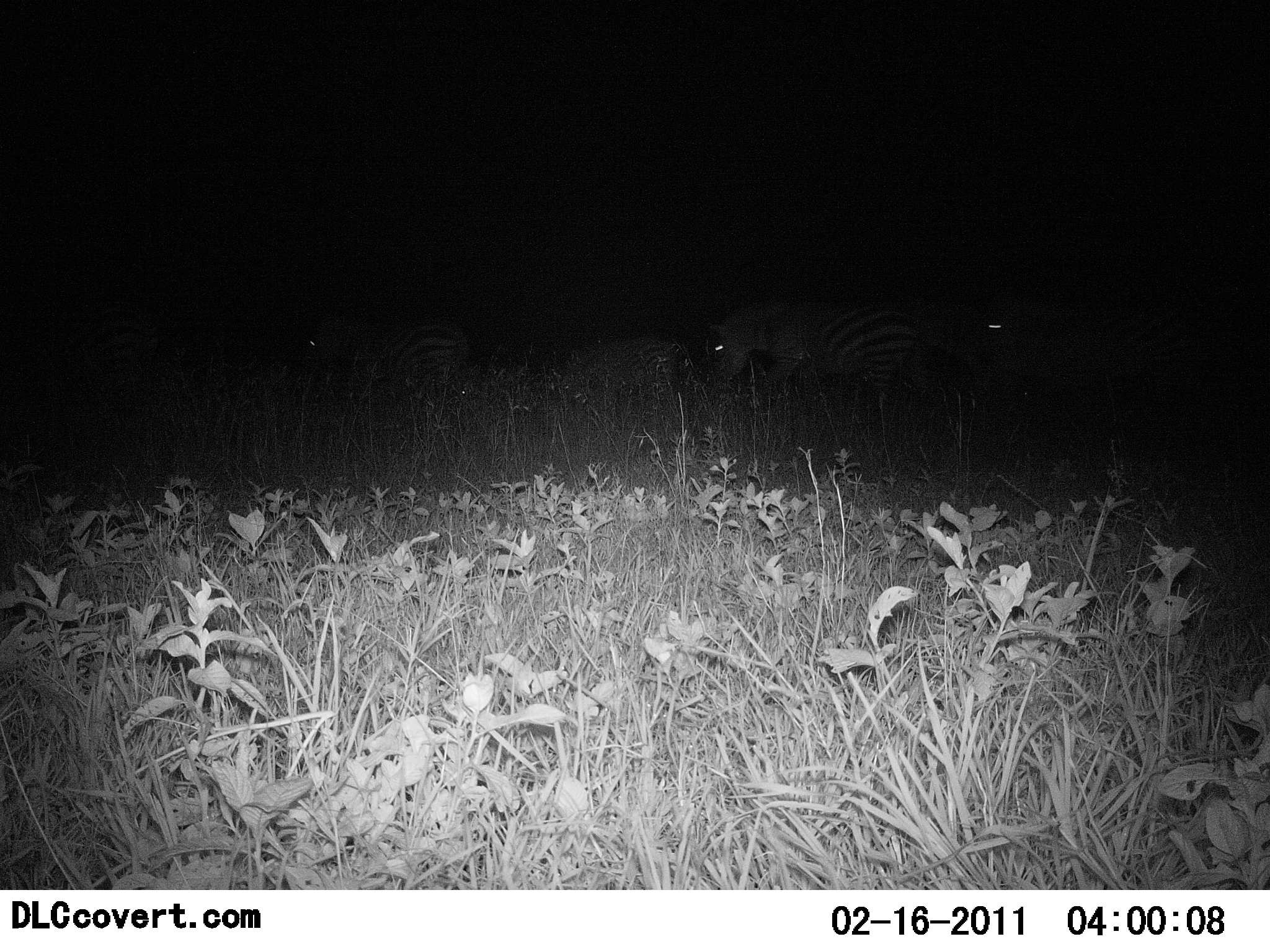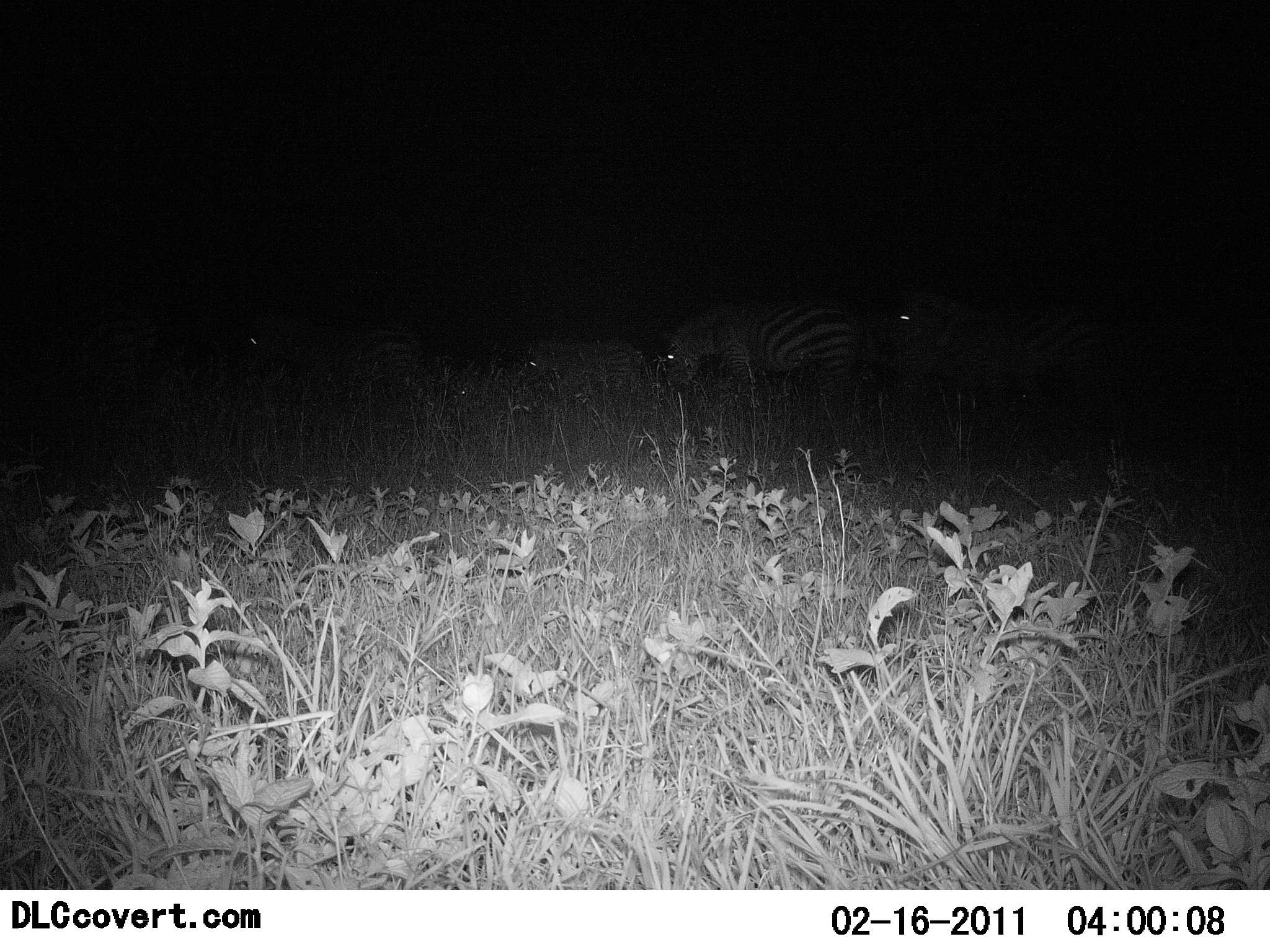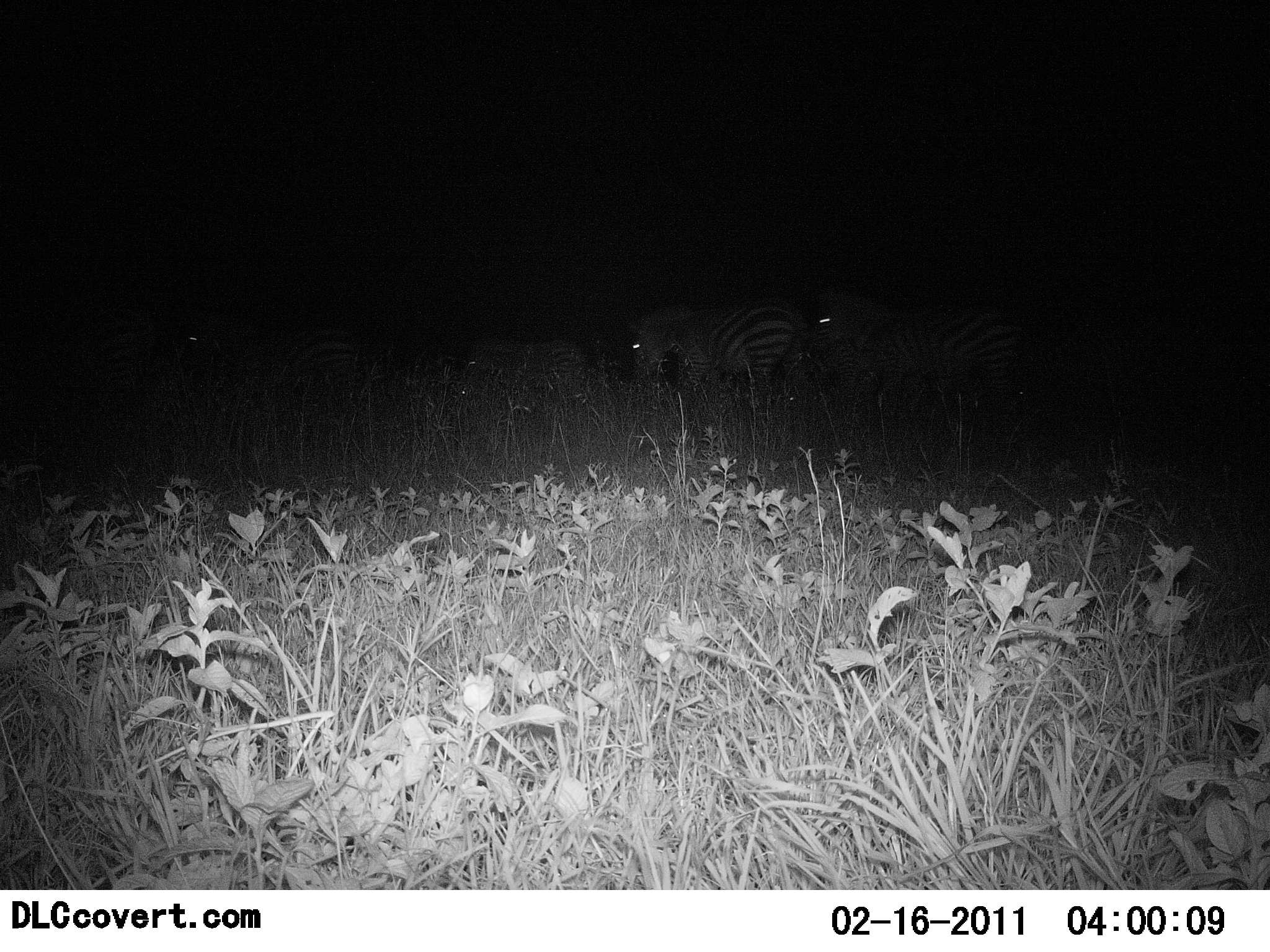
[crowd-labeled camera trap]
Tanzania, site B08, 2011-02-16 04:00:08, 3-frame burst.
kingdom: Animalia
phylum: Chordata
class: Mammalia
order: Perissodactyla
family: Equidae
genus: Equus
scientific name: Equus quagga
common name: plains zebra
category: zebra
Zebra (plains zebra) (Equus quagga), count 4. Behavior (volunteer vote fractions): standing 0%, resting 0%, moving 100%, interacting 0%. Young present (vote fraction): 0%. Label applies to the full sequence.